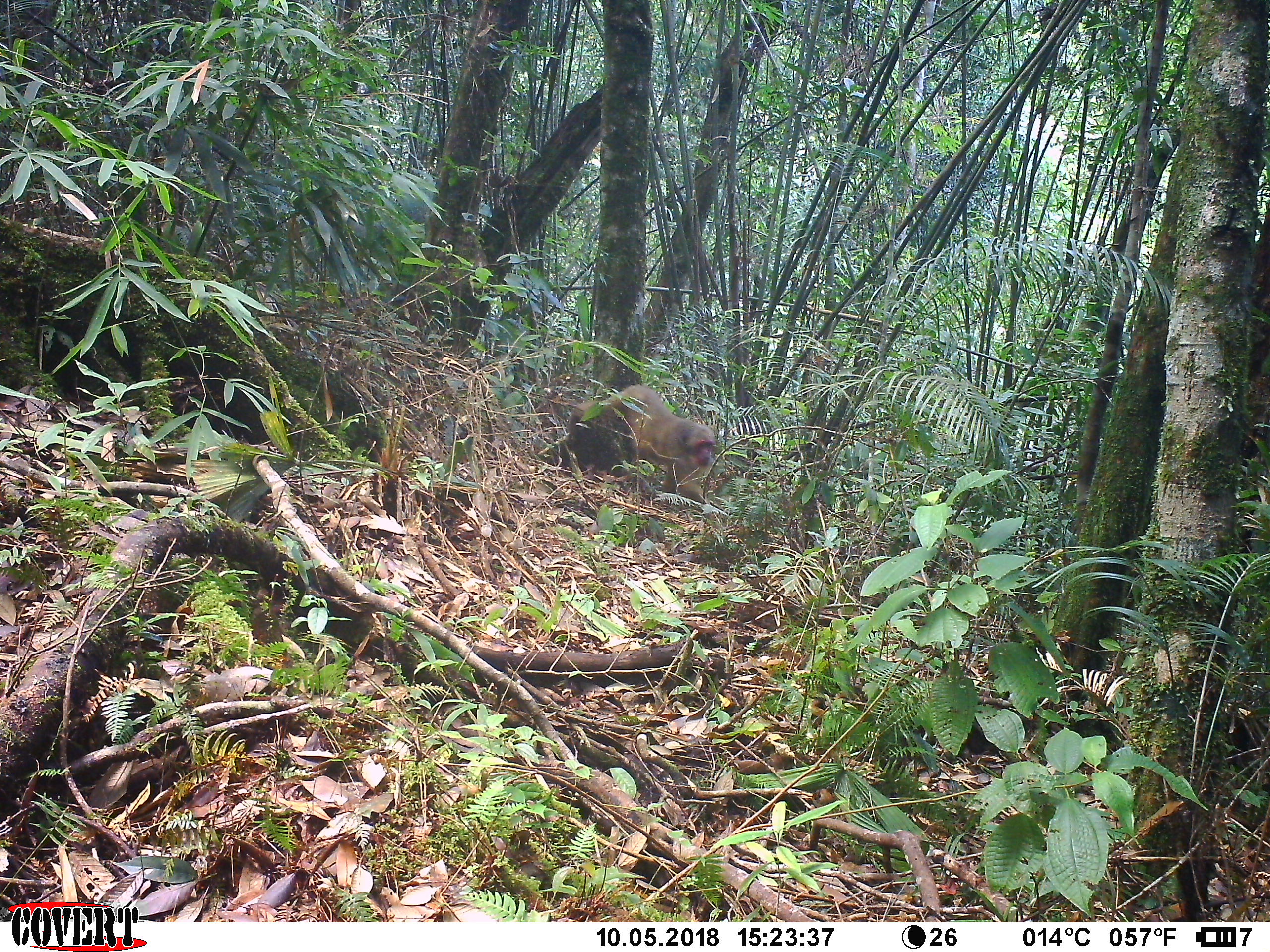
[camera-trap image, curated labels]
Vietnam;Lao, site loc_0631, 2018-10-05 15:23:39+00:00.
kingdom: Animalia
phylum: Chordata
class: Mammalia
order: Primates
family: Cercopithecidae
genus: Macaca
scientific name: Macaca arctoides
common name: stump-tailed macaque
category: stump tailed macaque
Stump tailed macaque (stump-tailed macaque) (Macaca arctoides). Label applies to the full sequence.